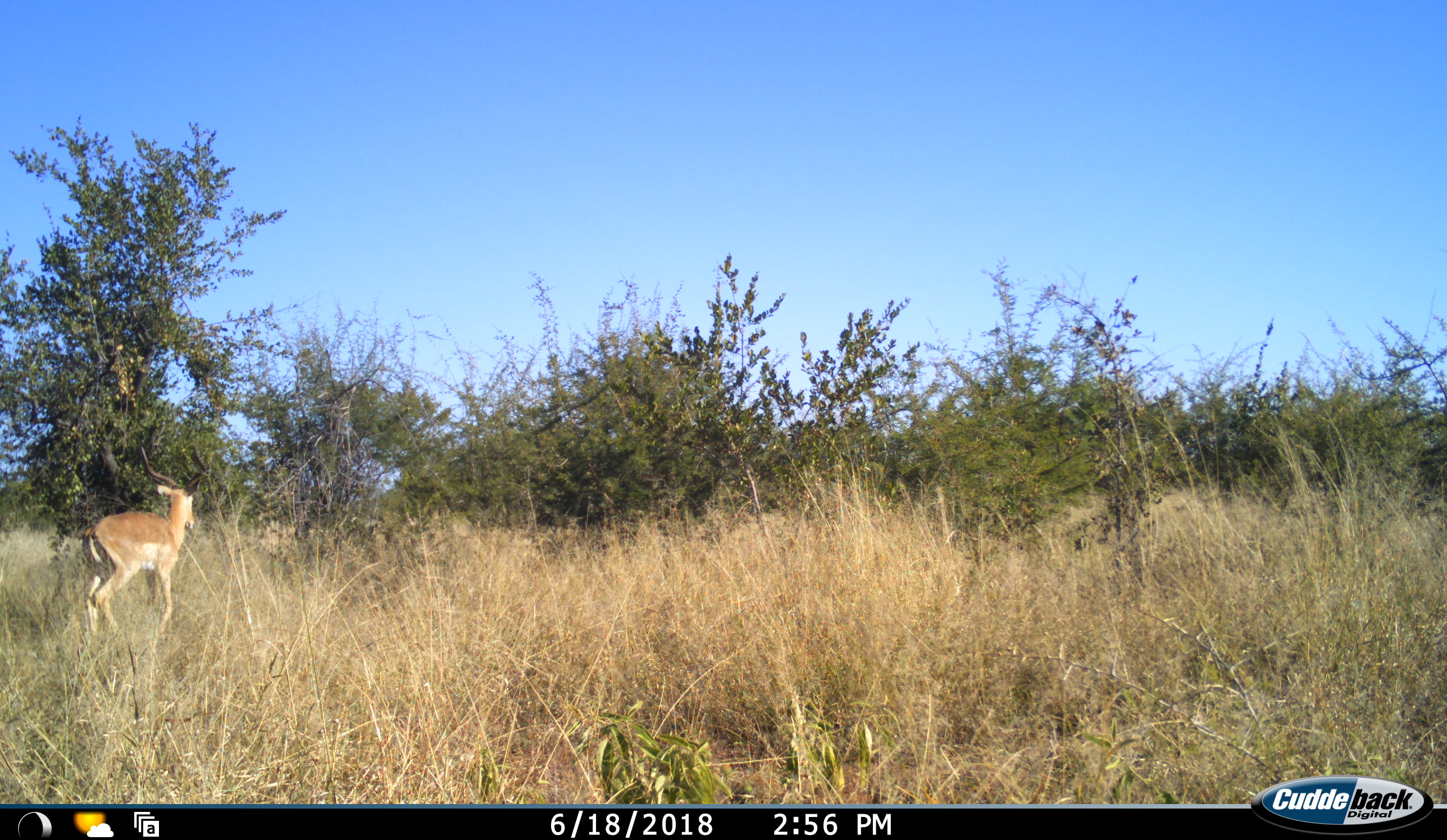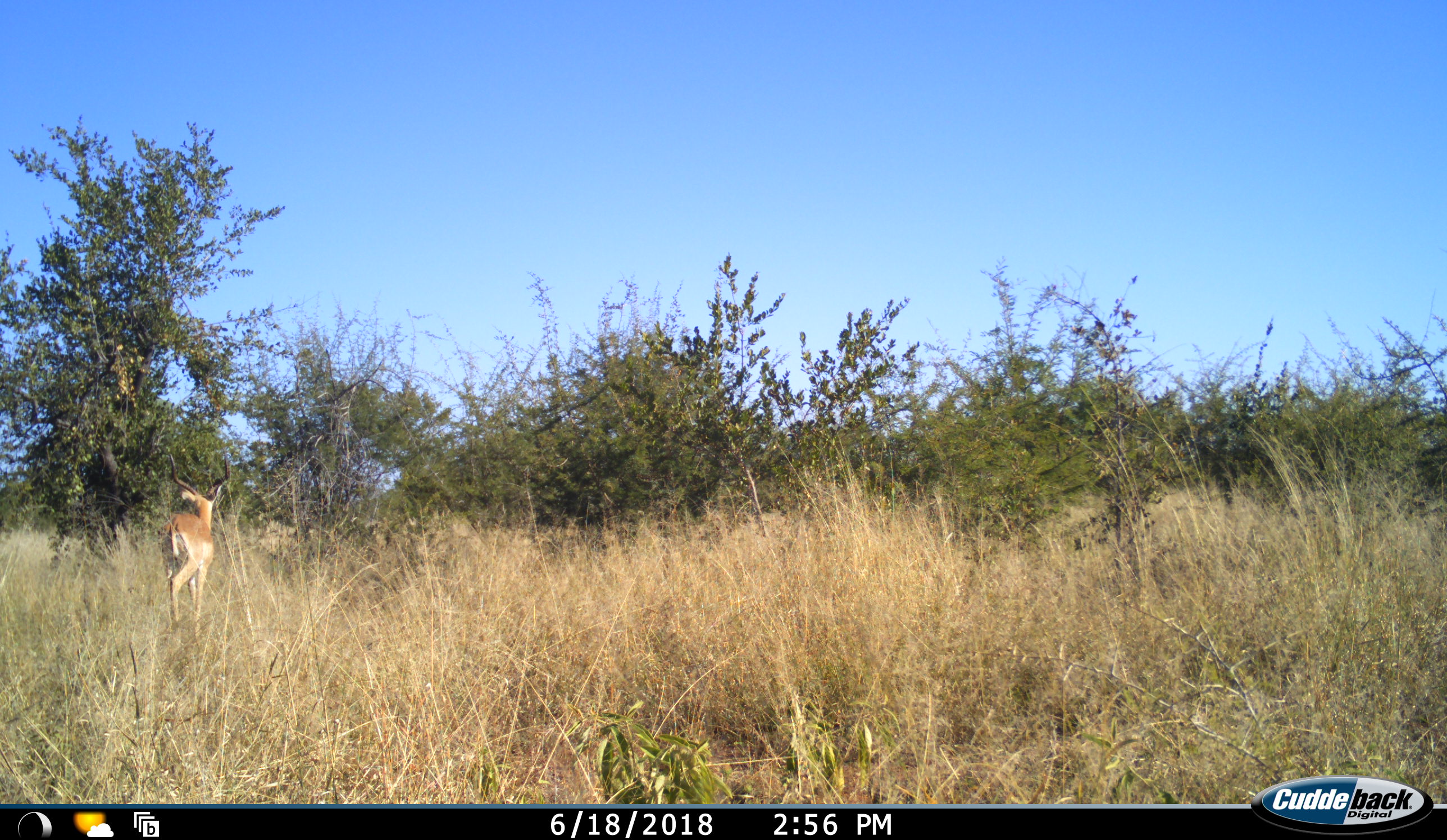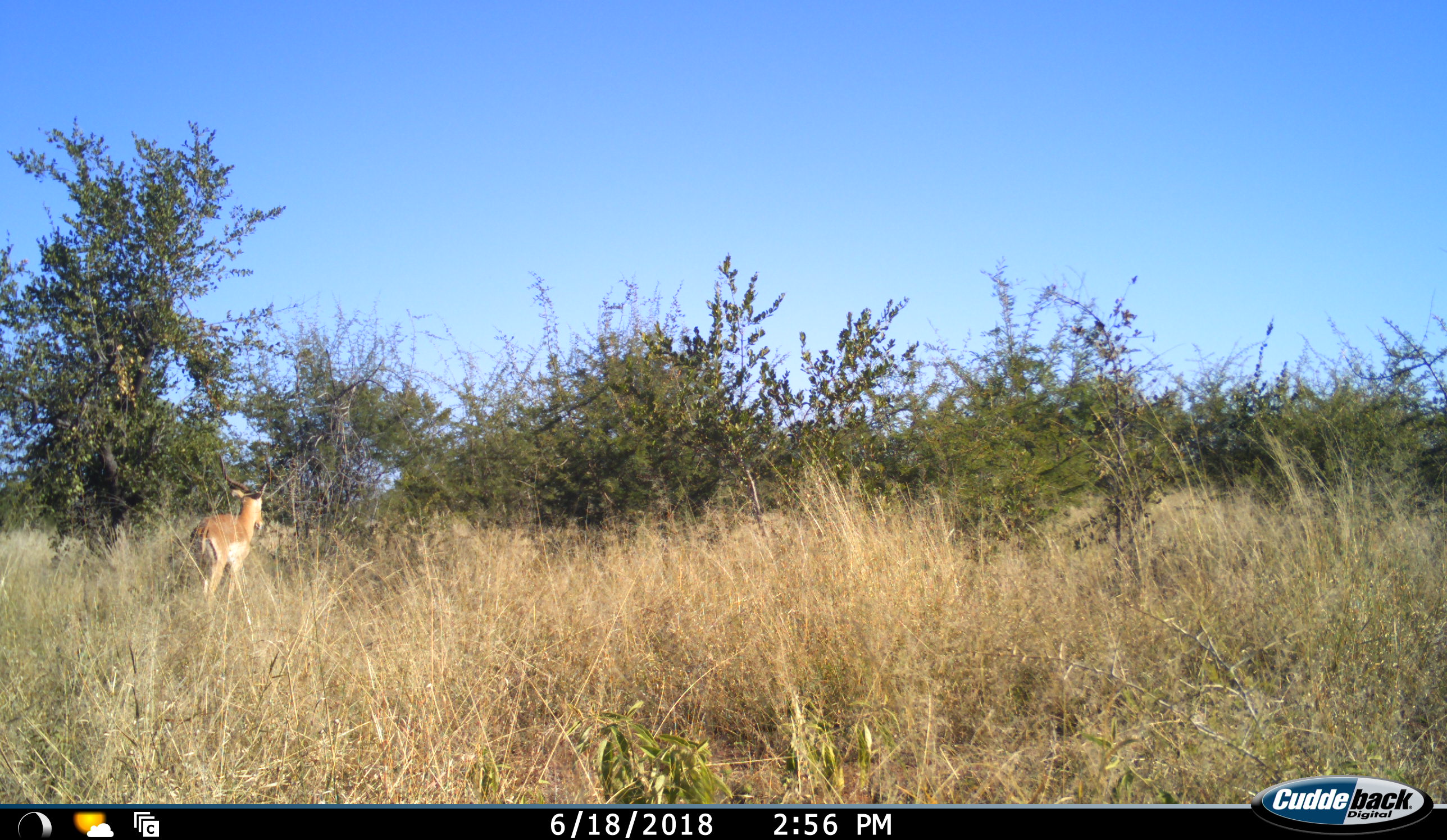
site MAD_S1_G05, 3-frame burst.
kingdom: Animalia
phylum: Chordata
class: Mammalia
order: Artiodactyla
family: Bovidae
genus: Aepyceros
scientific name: Aepyceros melampus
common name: impala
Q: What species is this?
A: Impala (Aepyceros melampus).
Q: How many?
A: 1.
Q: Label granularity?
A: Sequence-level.